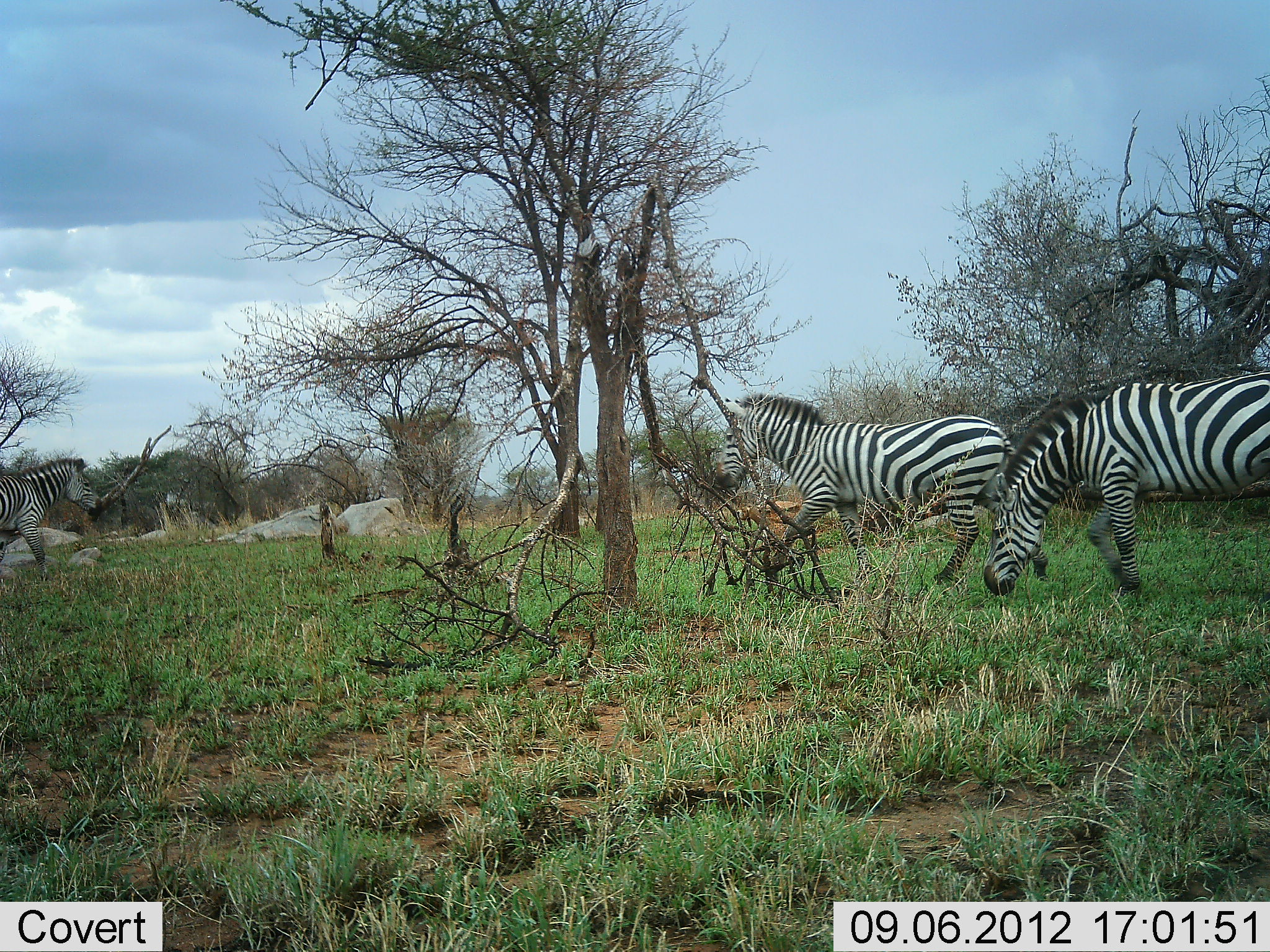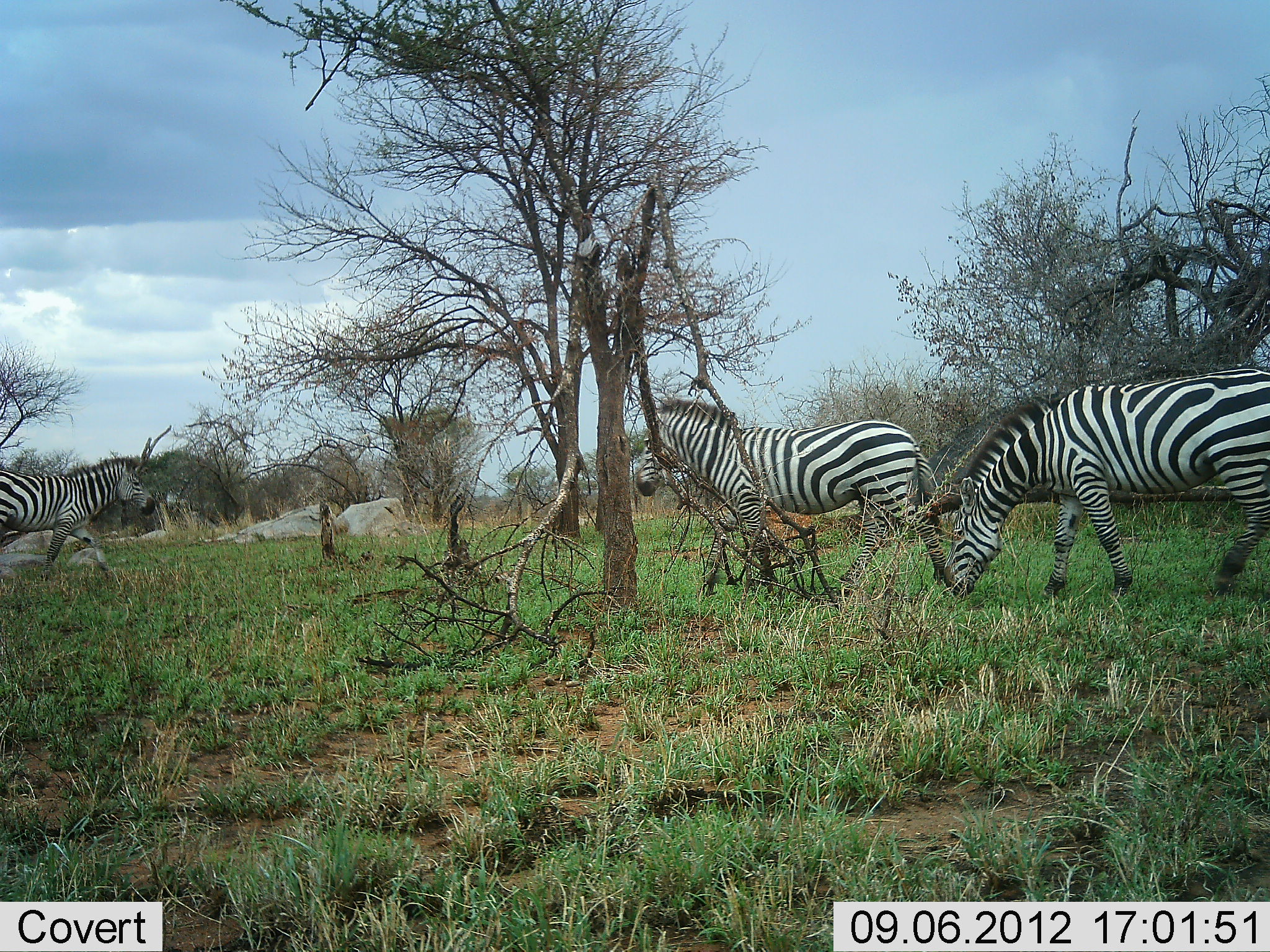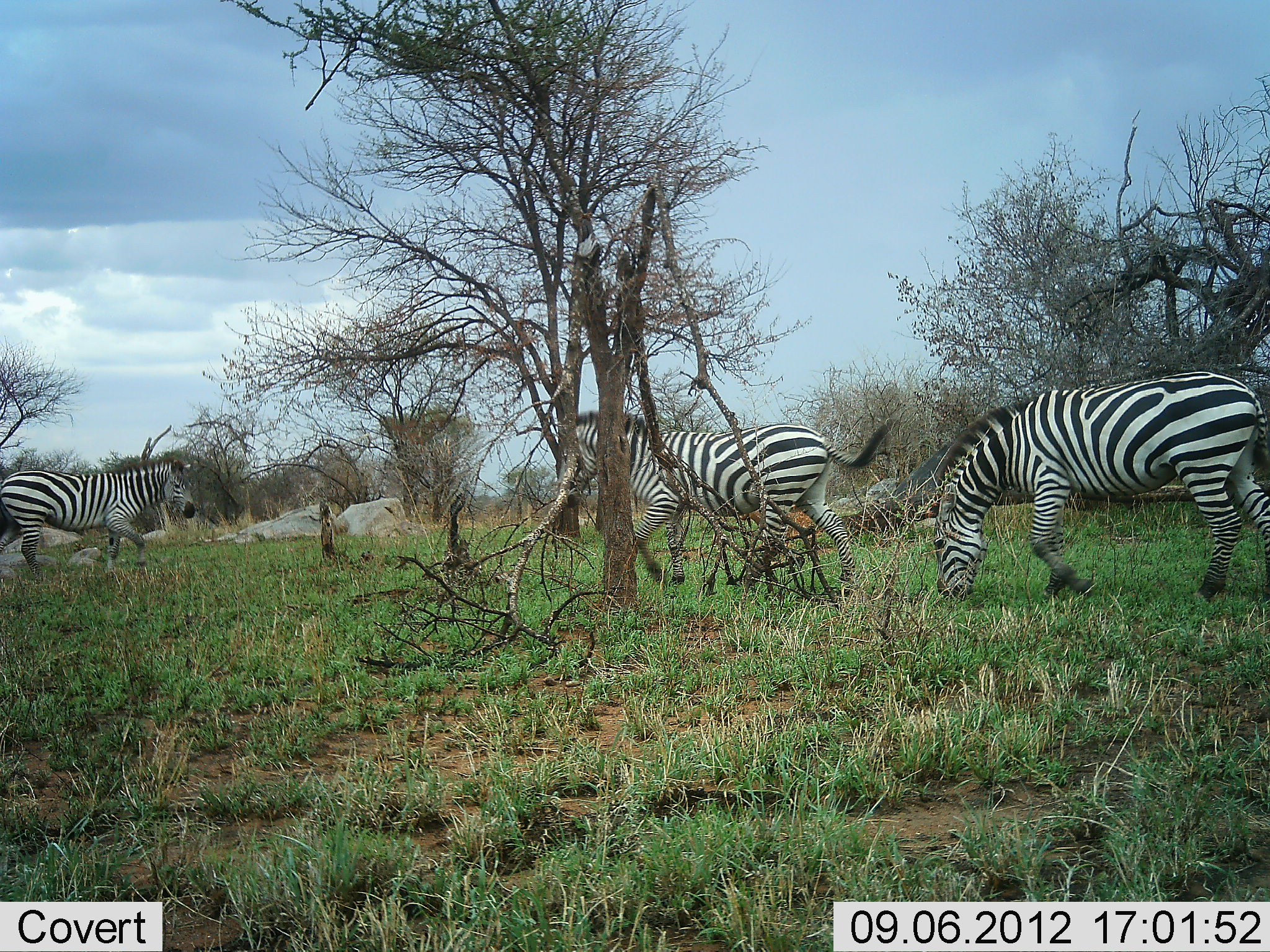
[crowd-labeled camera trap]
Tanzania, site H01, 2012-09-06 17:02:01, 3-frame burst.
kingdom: Animalia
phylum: Chordata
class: Mammalia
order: Perissodactyla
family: Equidae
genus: Equus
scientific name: Equus quagga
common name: plains zebra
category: zebra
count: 3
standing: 0%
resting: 0%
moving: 100%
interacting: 0%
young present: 0%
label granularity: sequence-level